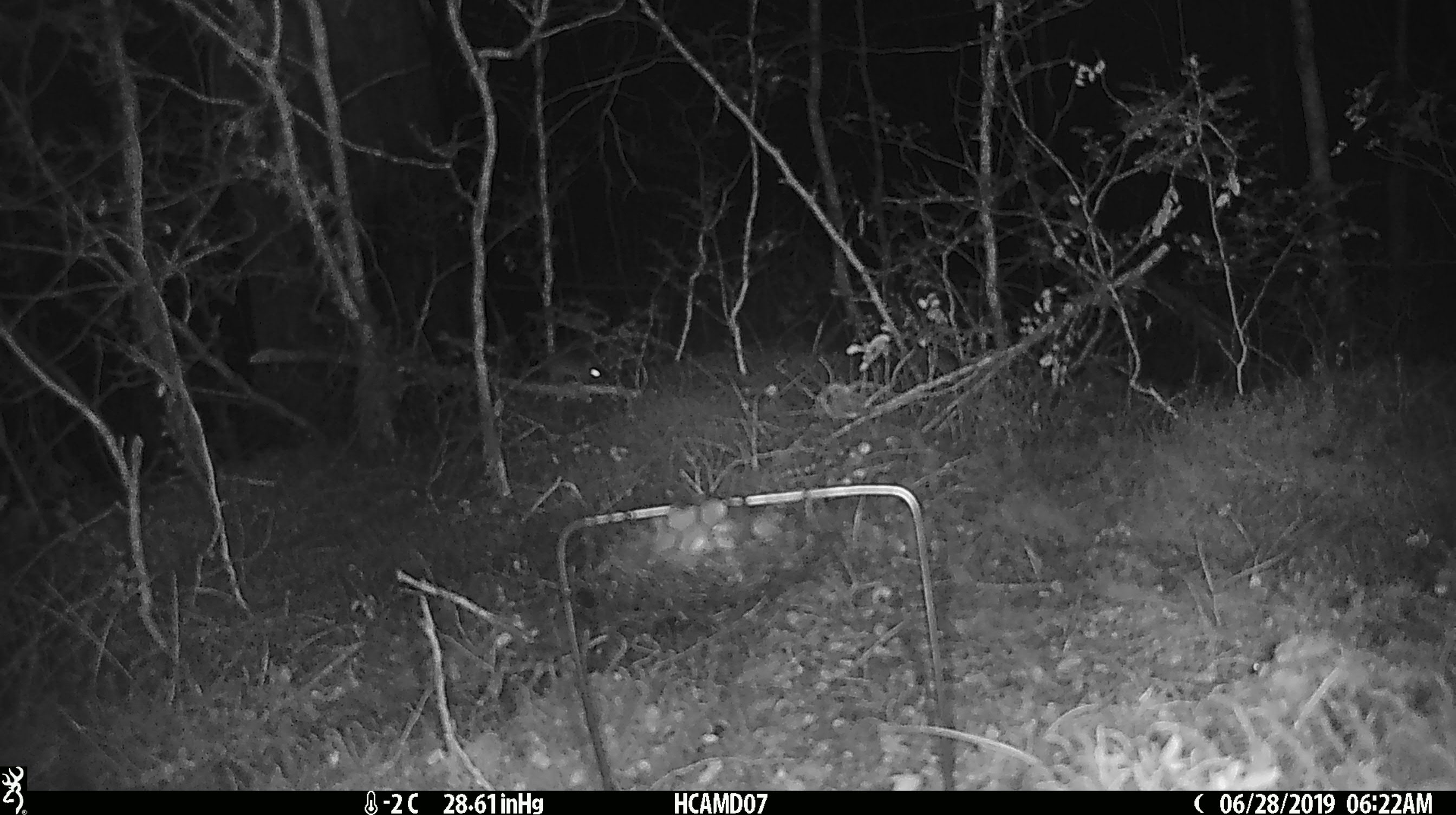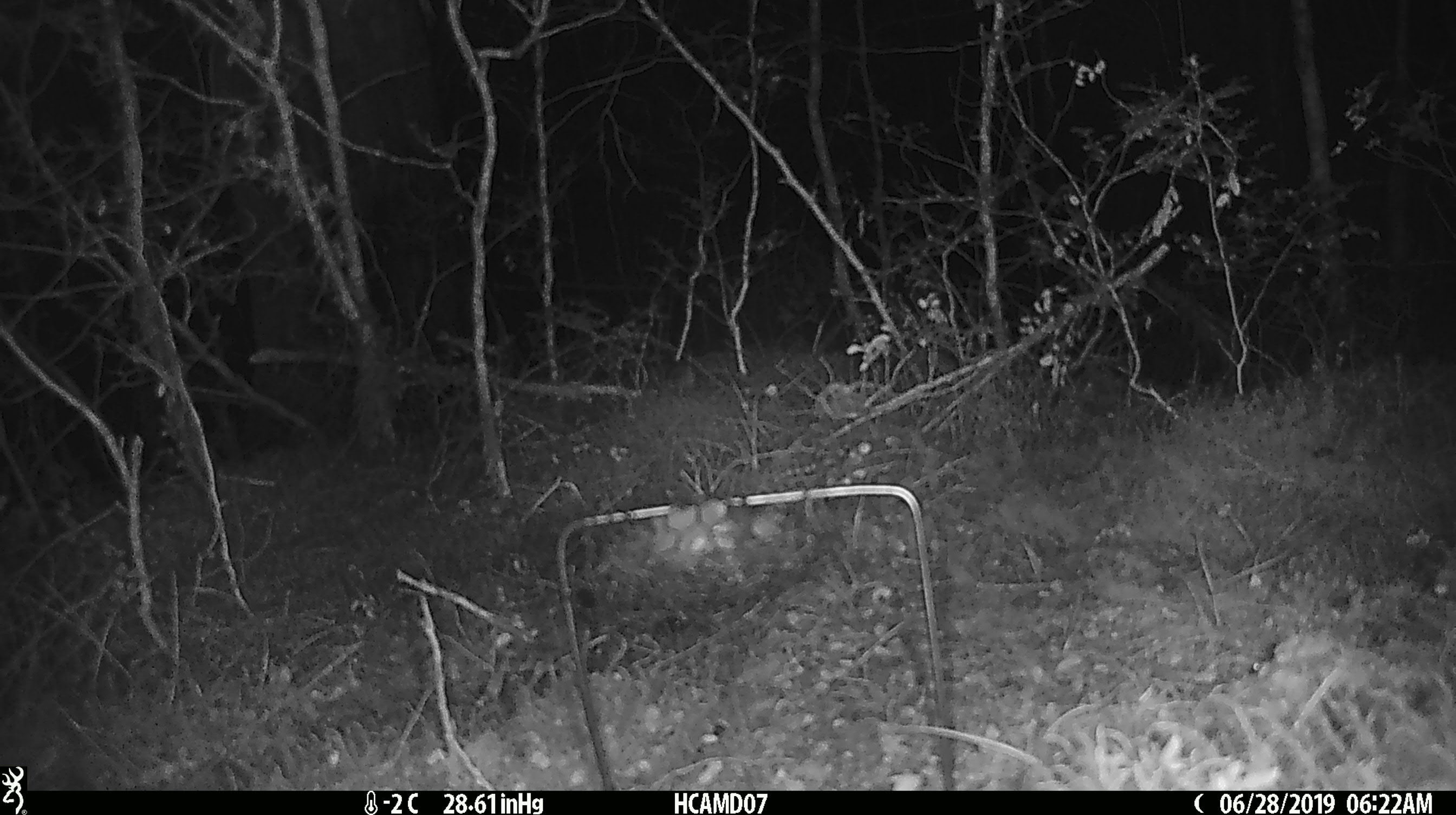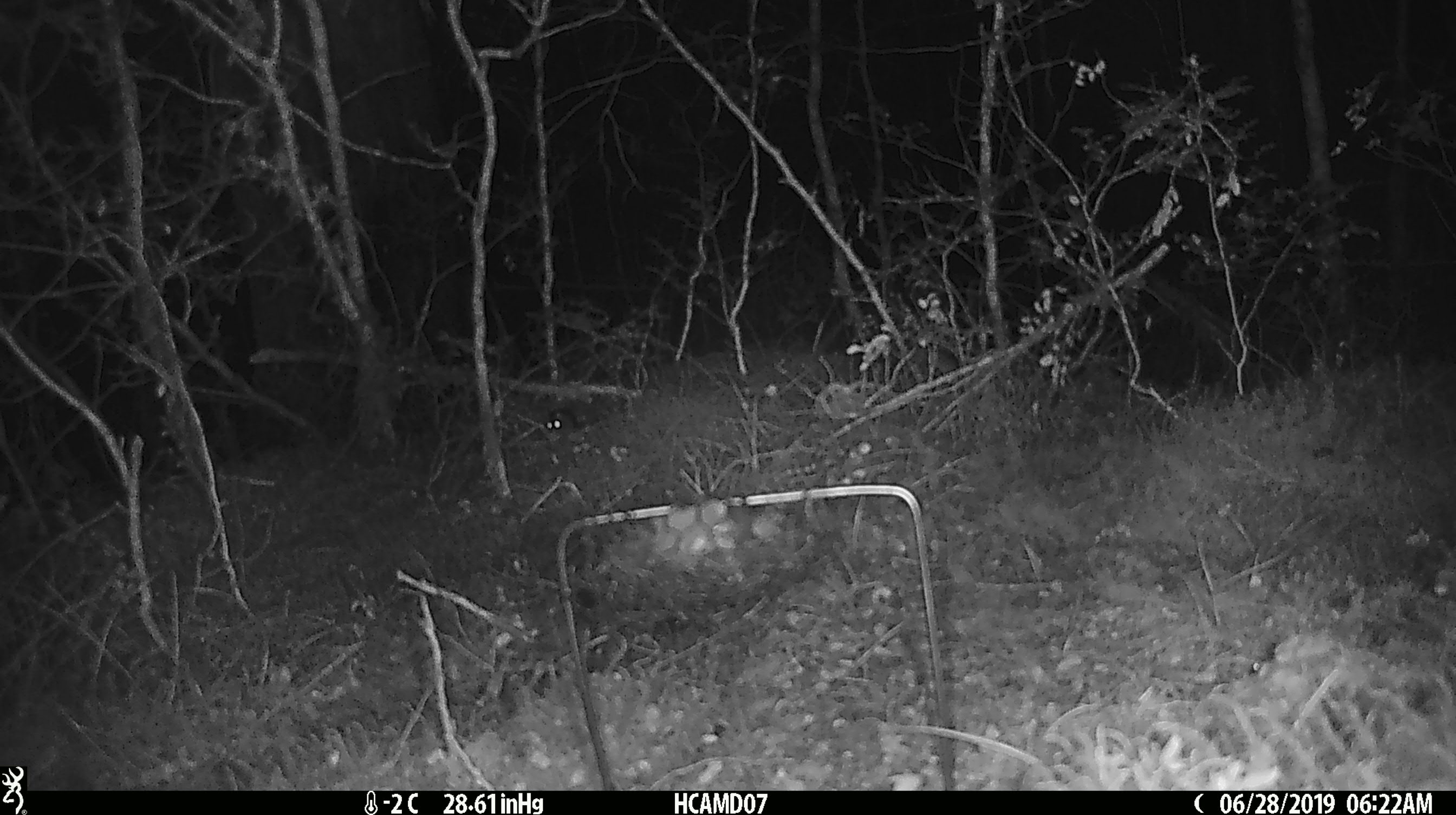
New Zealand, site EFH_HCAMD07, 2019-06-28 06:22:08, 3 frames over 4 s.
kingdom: Animalia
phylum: Chordata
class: Mammalia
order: Rodentia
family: Muridae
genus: Mus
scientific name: Mus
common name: mouse